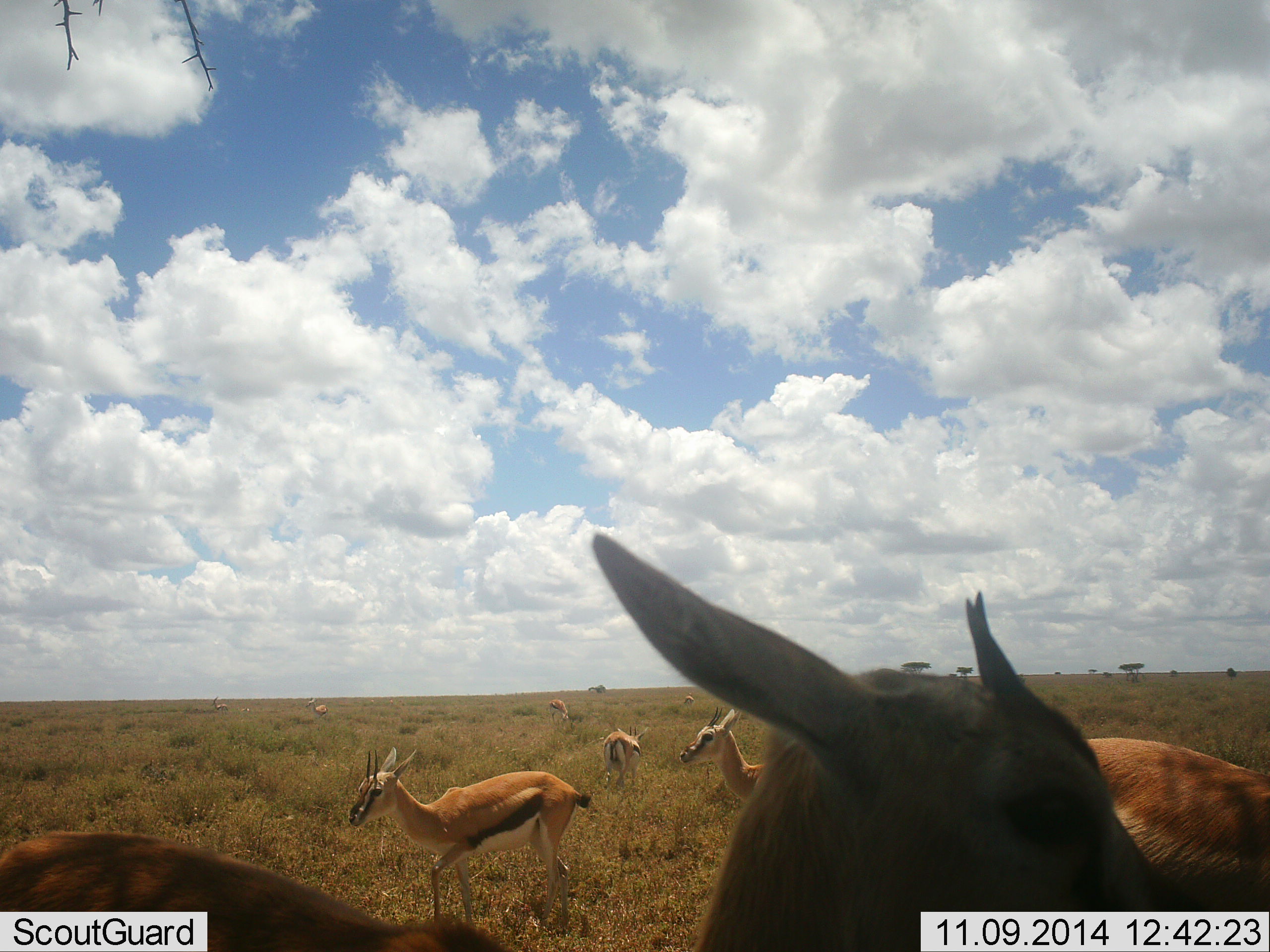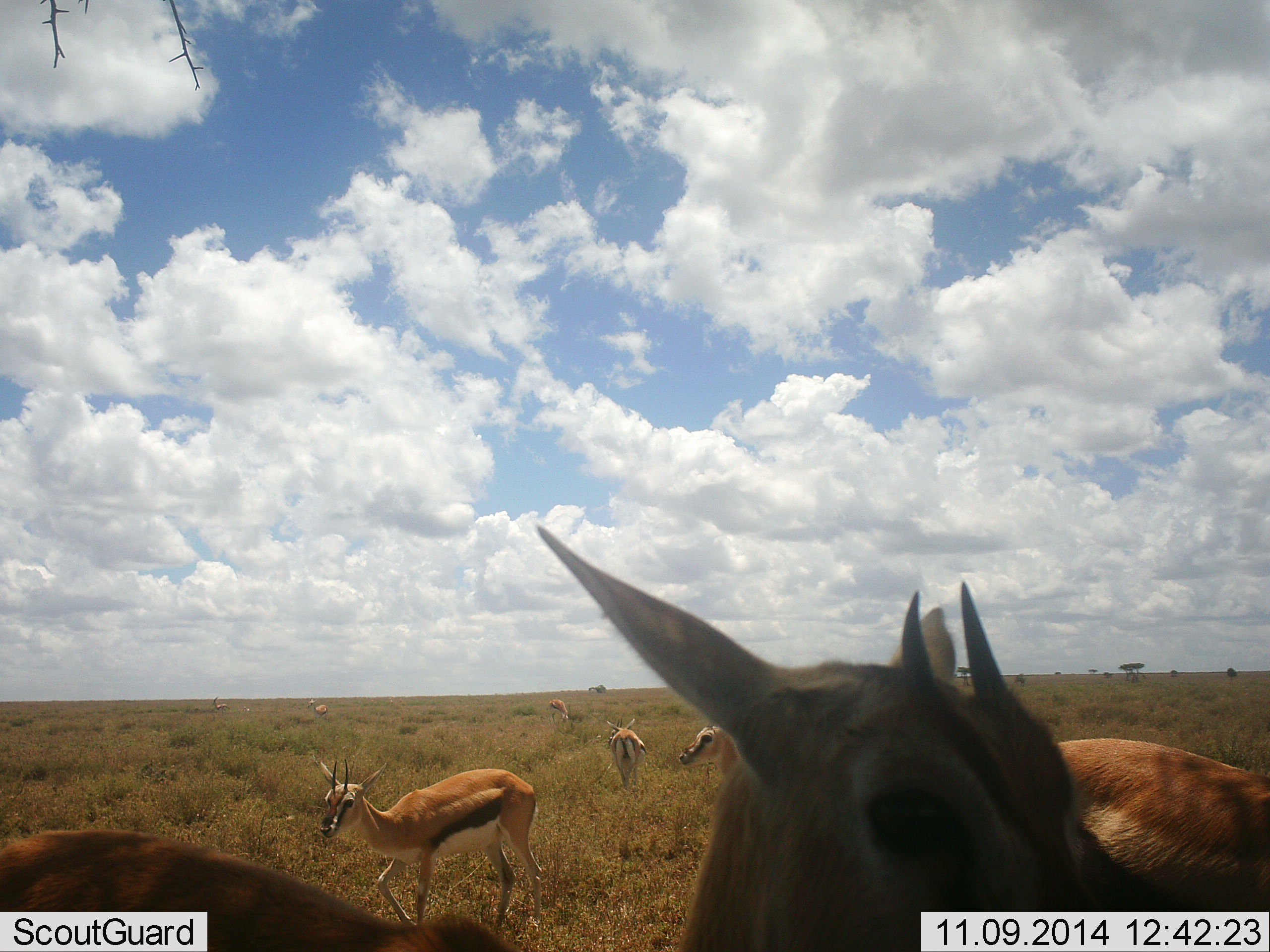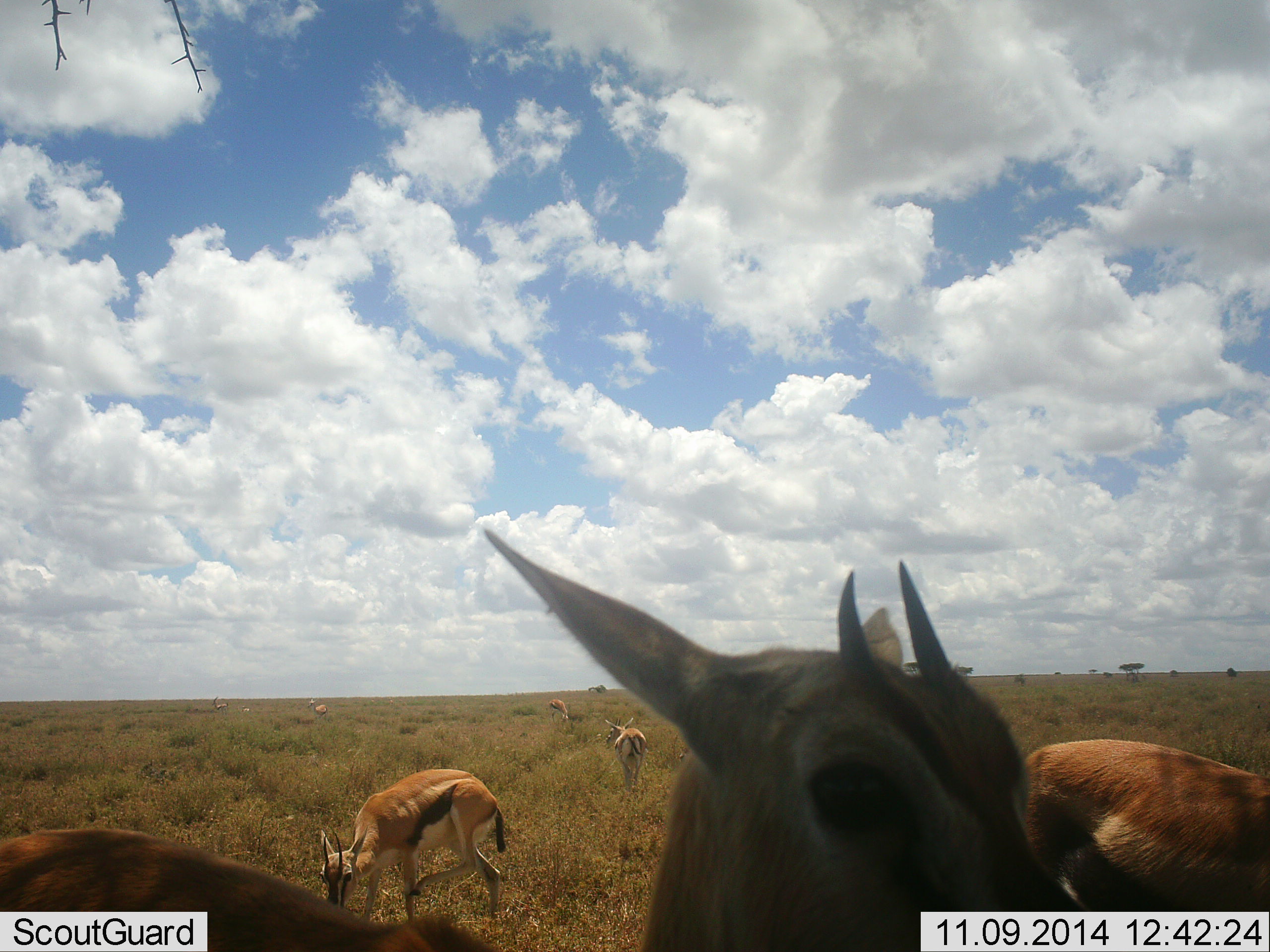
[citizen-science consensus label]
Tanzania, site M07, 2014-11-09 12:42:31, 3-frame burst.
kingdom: Animalia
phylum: Chordata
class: Mammalia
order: Artiodactyla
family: Bovidae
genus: Eudorcas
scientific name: Eudorcas thomsonii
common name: thomson's gazelle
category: gazellethomsons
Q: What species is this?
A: Gazellethomsons (thomson's gazelle) (Eudorcas thomsonii).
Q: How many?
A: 8.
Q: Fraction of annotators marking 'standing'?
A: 90%.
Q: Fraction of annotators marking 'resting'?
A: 0%.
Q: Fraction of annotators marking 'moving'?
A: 60%.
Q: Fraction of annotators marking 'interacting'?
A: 0%.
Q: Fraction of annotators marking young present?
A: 0%.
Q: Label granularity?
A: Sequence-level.